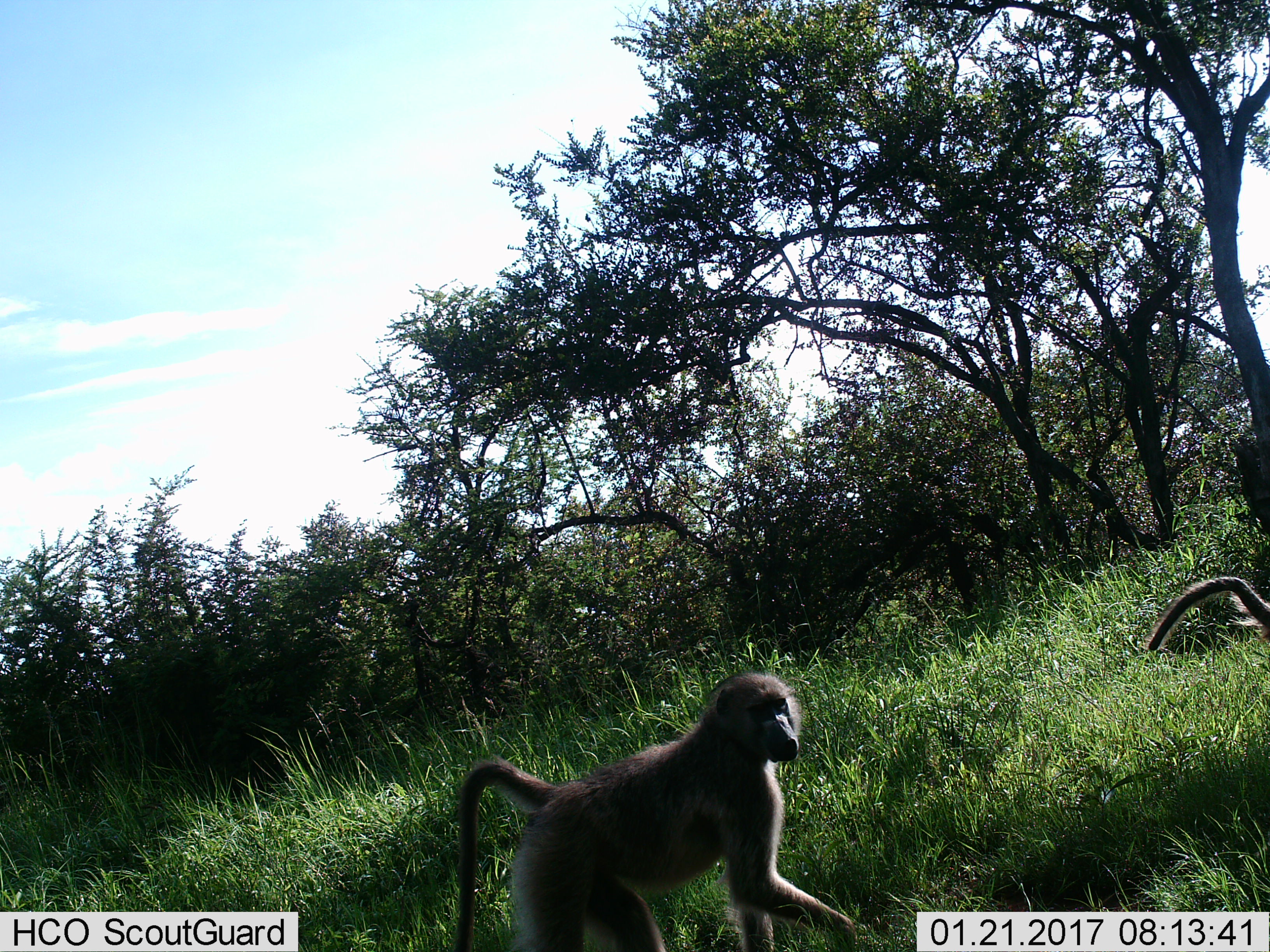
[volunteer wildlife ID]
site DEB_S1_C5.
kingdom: Animalia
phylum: Chordata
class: Mammalia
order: Primates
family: Cercopithecidae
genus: Papio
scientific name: Papio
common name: baboon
Baboon (Papio), count 2. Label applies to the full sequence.